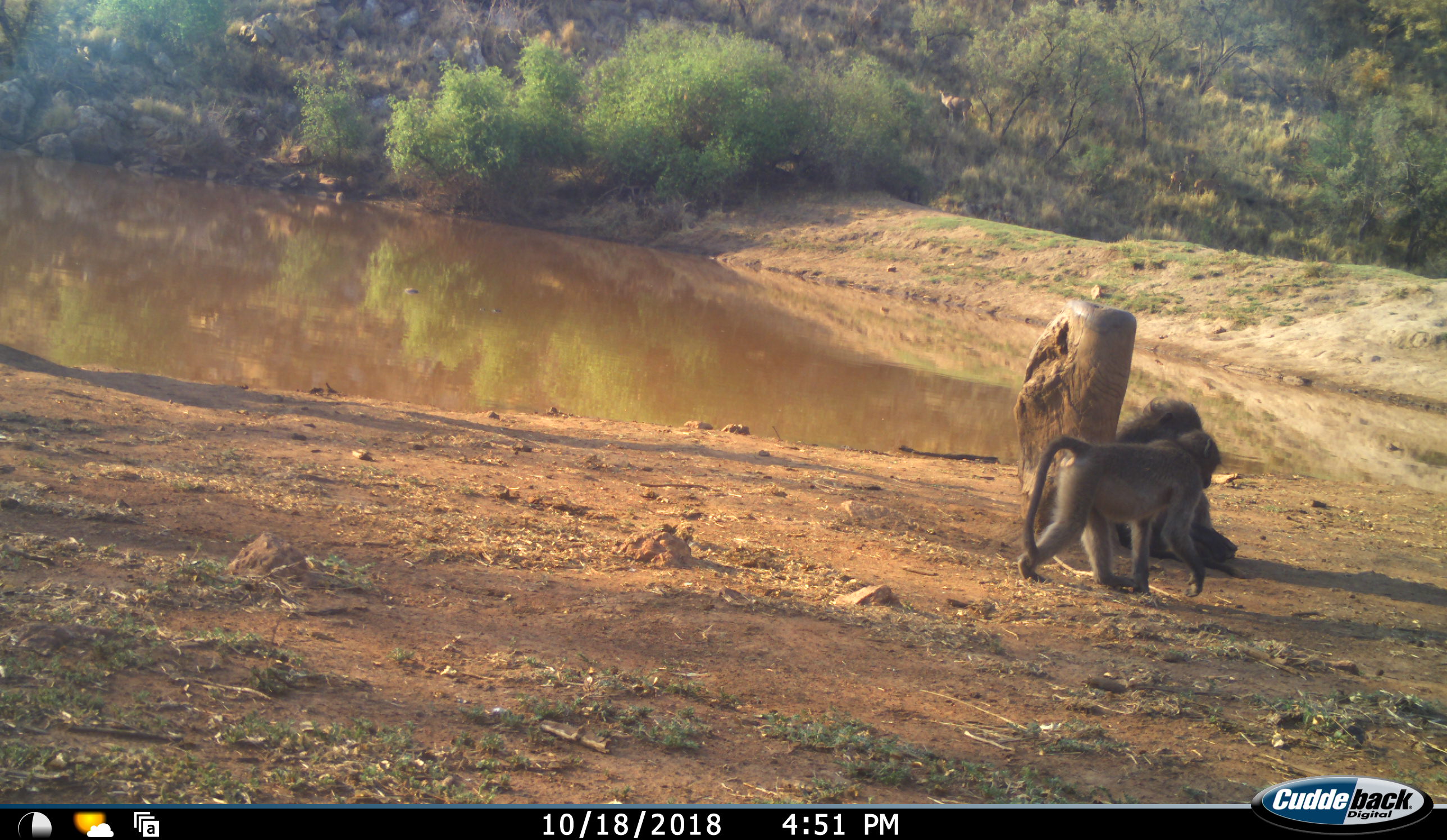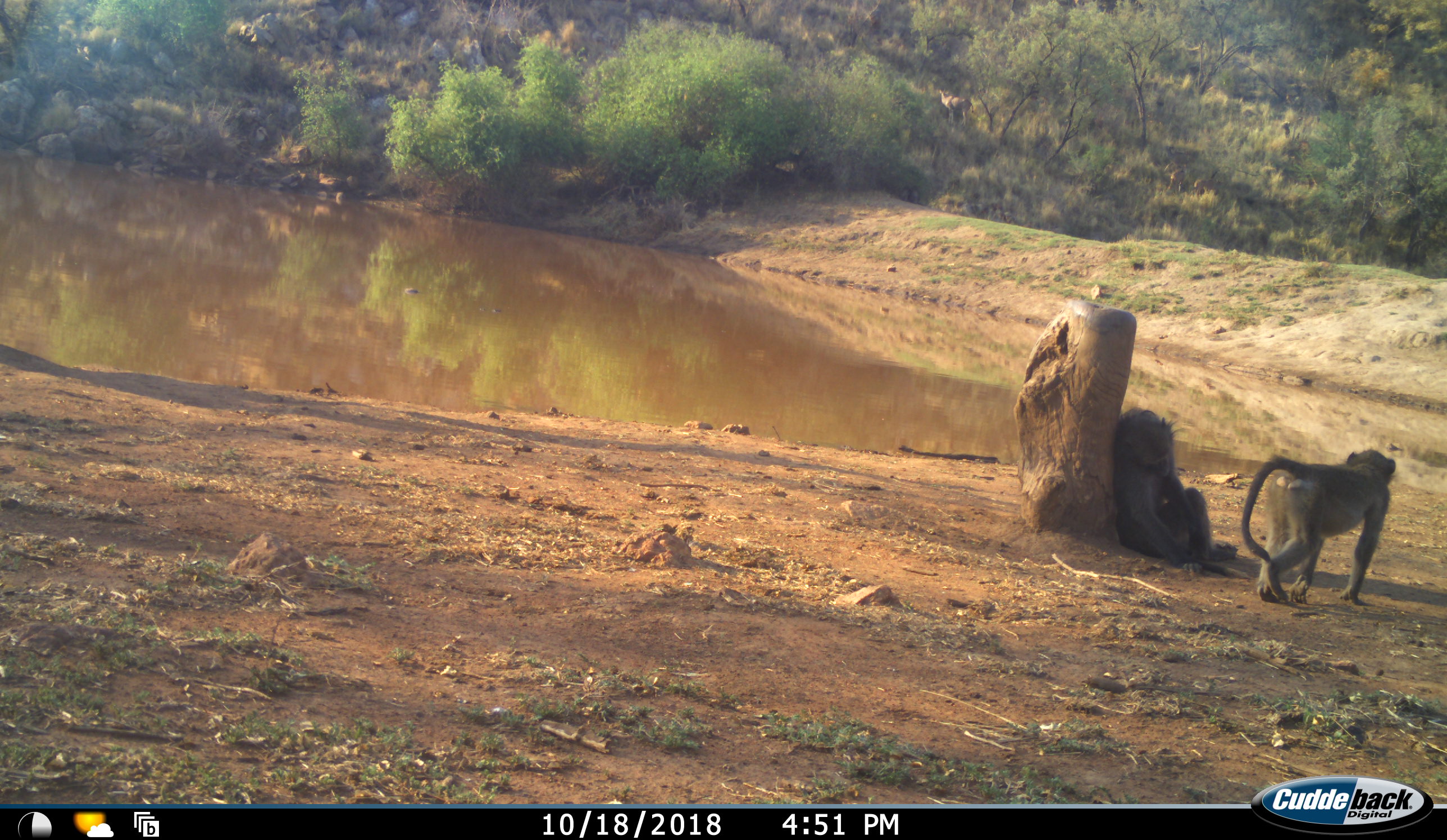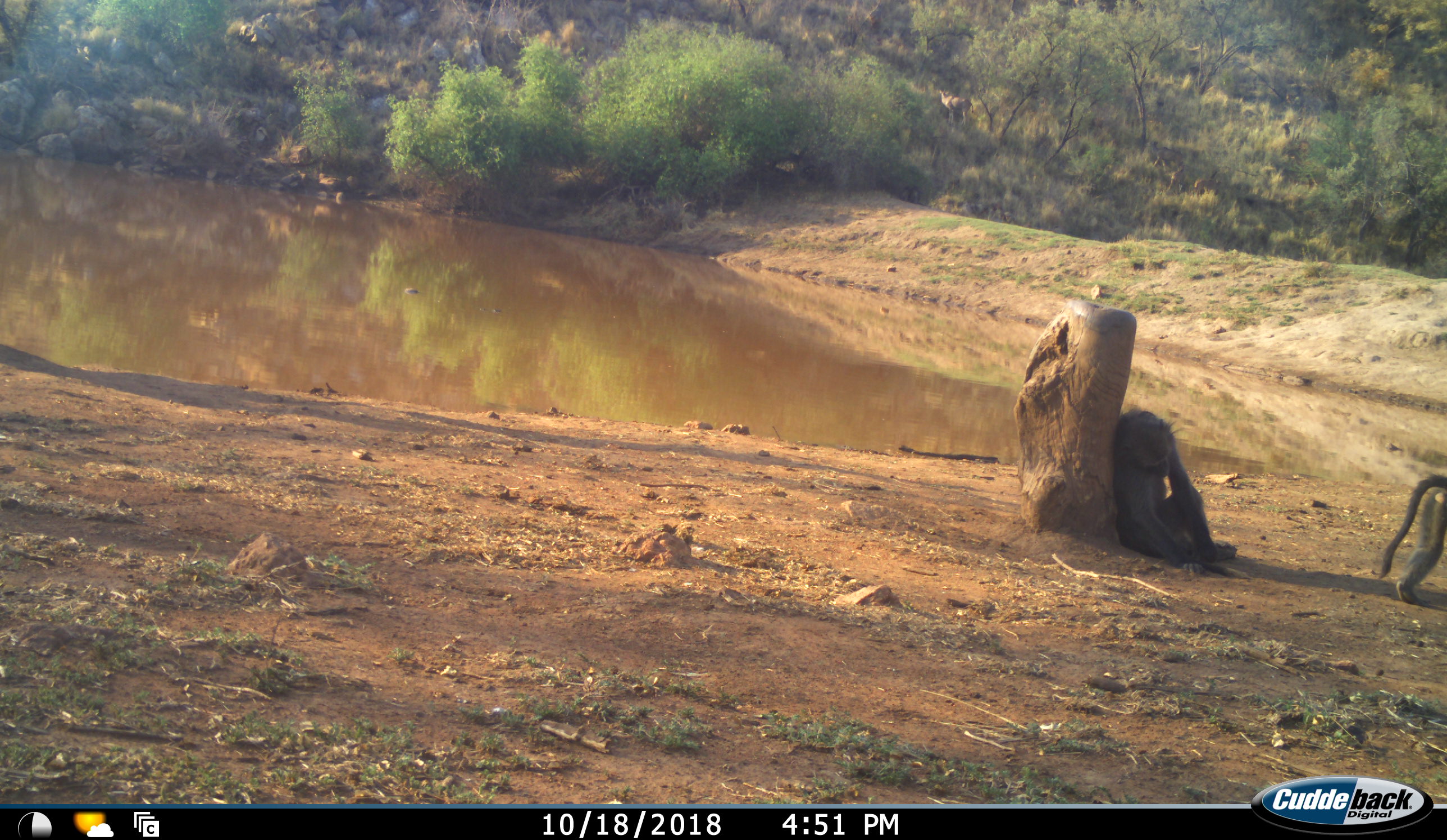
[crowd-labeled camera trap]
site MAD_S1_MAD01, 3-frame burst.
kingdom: Animalia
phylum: Chordata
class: Mammalia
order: Primates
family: Cercopithecidae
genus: Papio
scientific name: Papio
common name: baboon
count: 2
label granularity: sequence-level